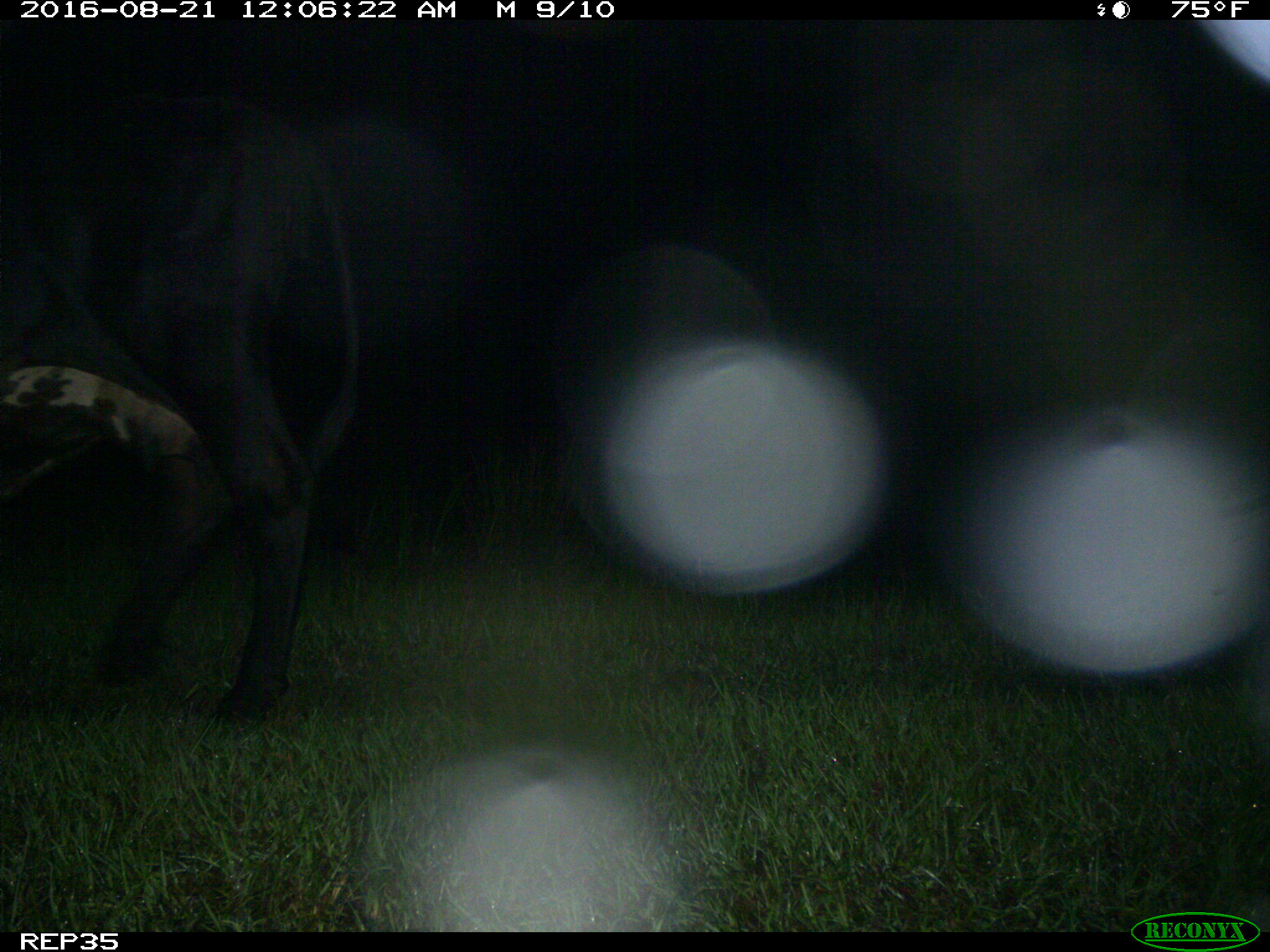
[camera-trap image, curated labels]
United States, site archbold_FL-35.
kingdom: Animalia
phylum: Chordata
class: Mammalia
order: Artiodactyla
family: Bovidae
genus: Bos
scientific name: Bos taurus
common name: domestic cow